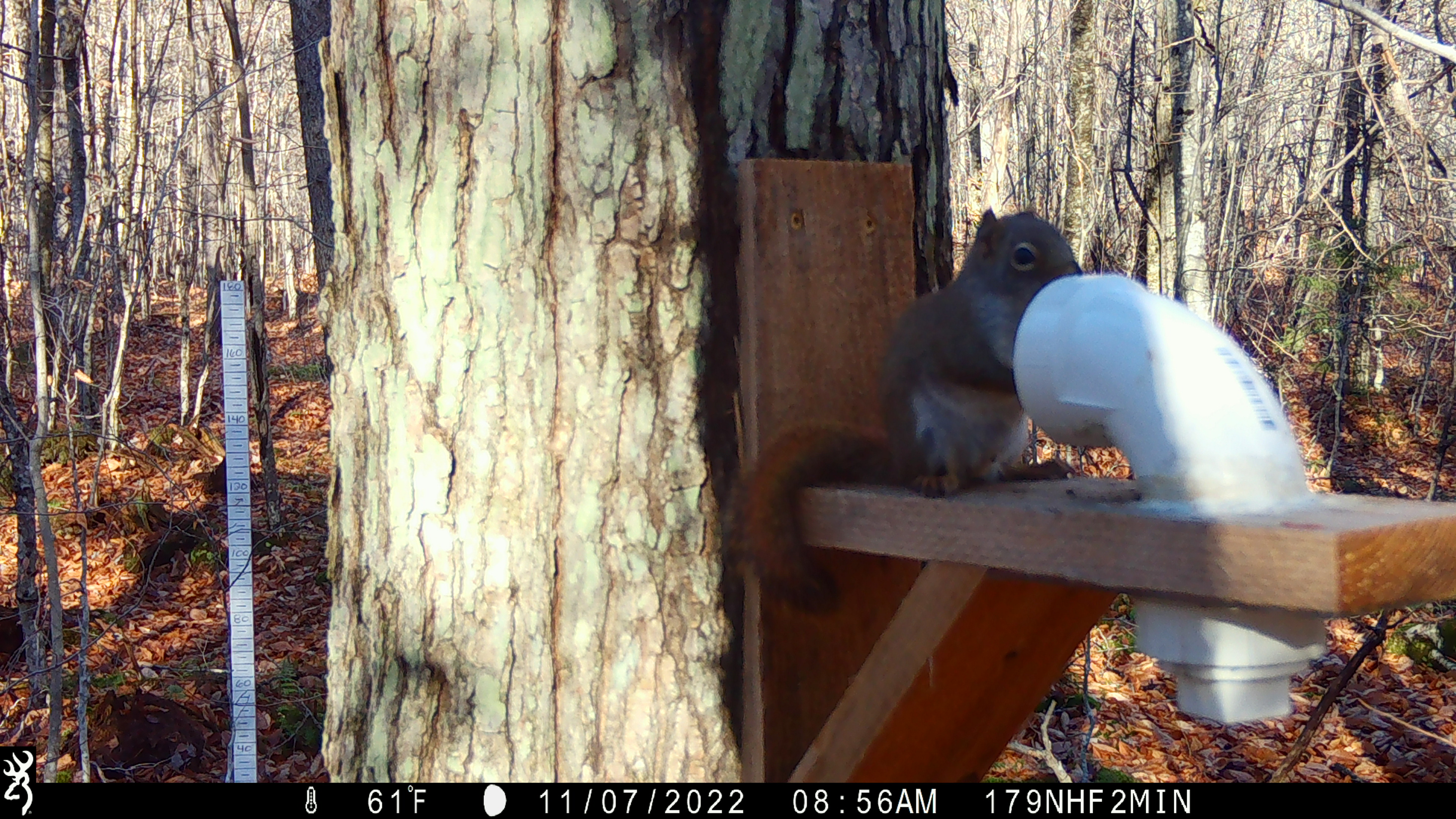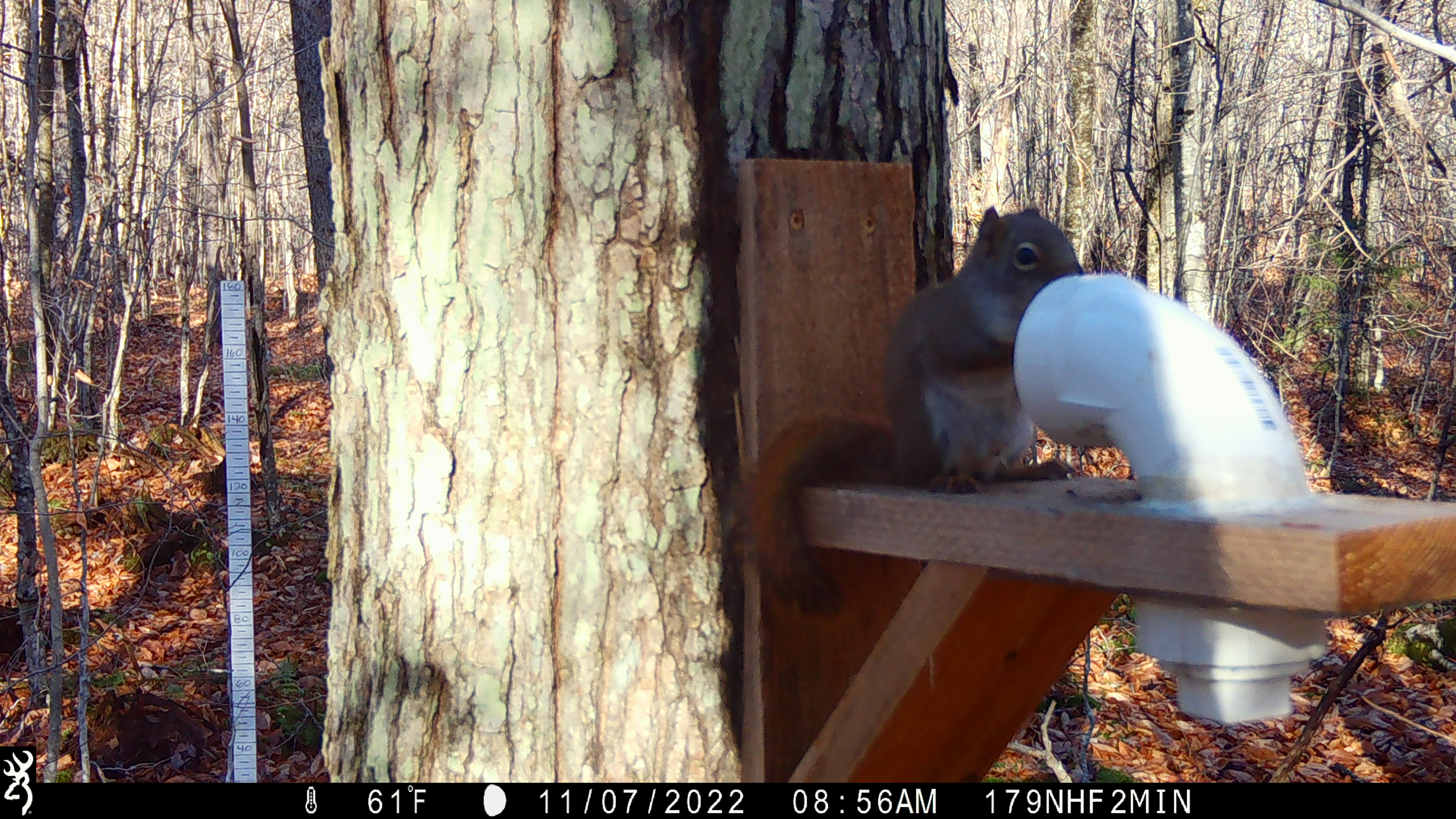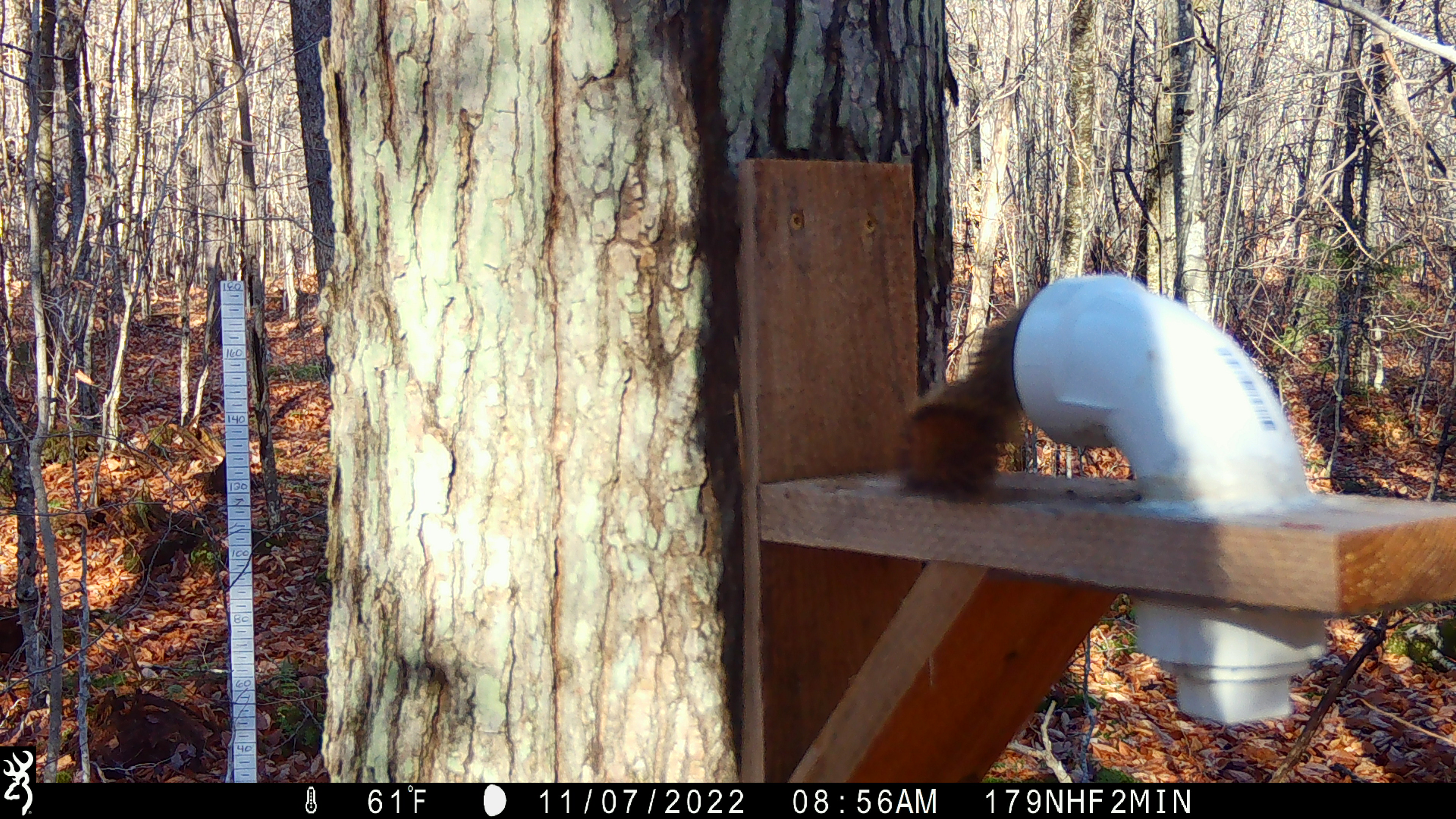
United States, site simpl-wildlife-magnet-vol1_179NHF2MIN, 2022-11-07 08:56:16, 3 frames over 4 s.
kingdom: Animalia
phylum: Chordata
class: Mammalia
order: Rodentia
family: Sciuridae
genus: Tamiasciurus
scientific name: Tamiasciurus hudsonicus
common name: red squirrel